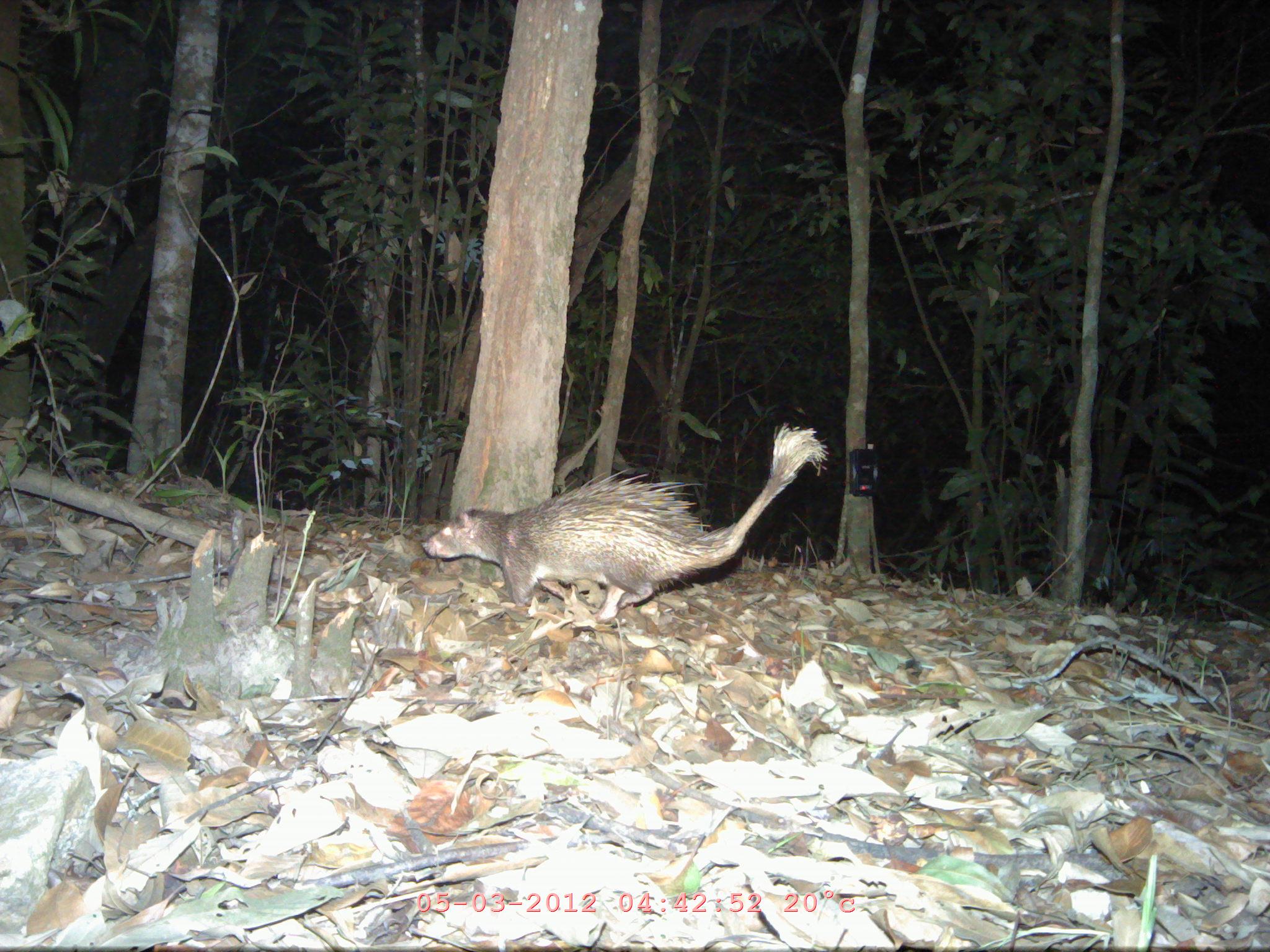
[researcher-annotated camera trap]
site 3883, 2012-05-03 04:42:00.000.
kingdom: Animalia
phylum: Chordata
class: Mammalia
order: Rodentia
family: Hystricidae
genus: Atherurus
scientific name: Atherurus macrourus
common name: asian brush-tailed porcupine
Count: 1.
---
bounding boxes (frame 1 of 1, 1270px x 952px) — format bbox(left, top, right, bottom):
atherurus macrourus: bbox(420, 421, 830, 619)